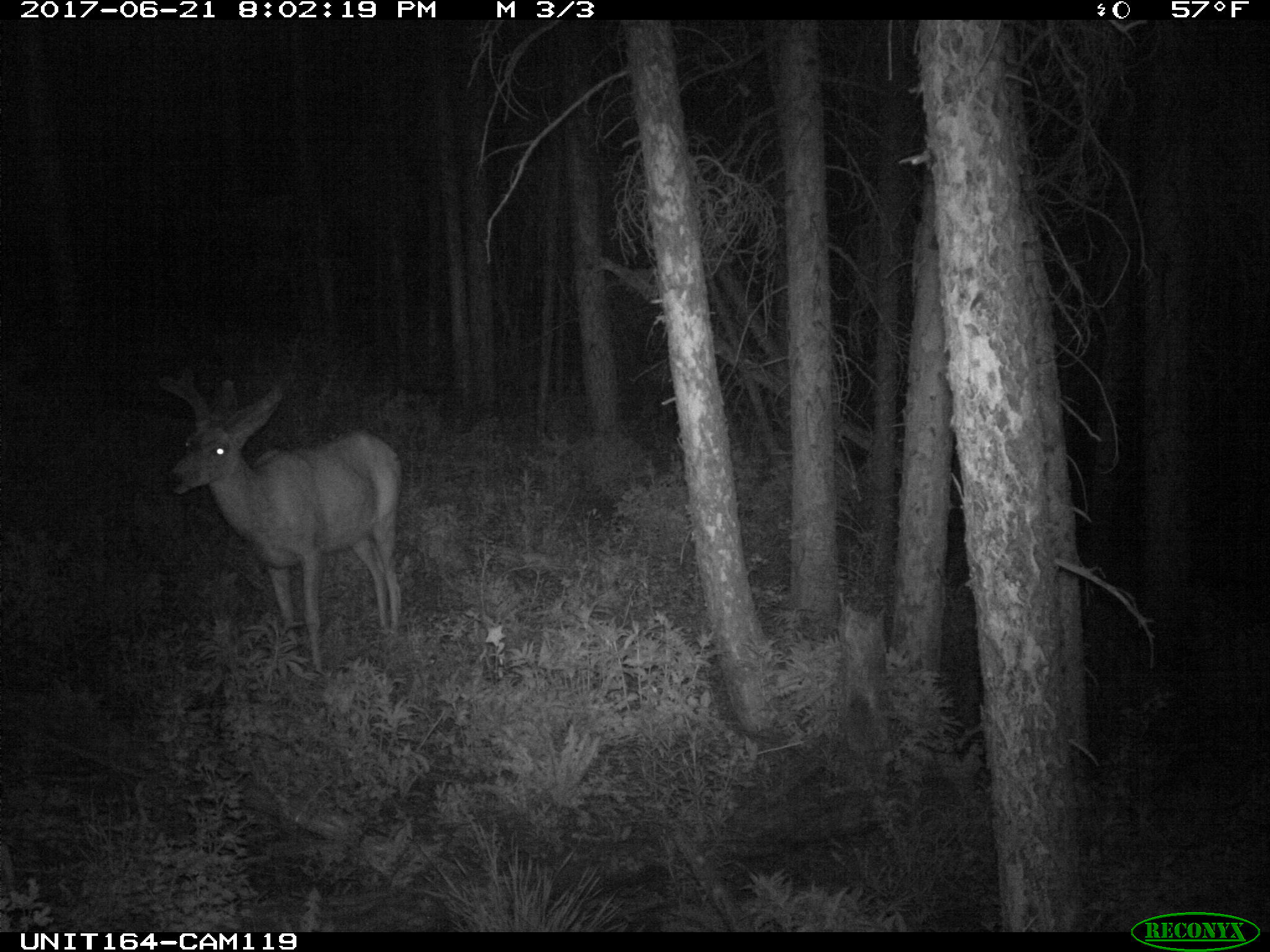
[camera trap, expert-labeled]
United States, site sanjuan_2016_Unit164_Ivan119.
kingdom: Animalia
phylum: Chordata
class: Mammalia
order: Artiodactyla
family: Cervidae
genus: Odocoileus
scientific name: Odocoileus hemionus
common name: mule deer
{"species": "Odocoileus hemionus (mule deer)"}